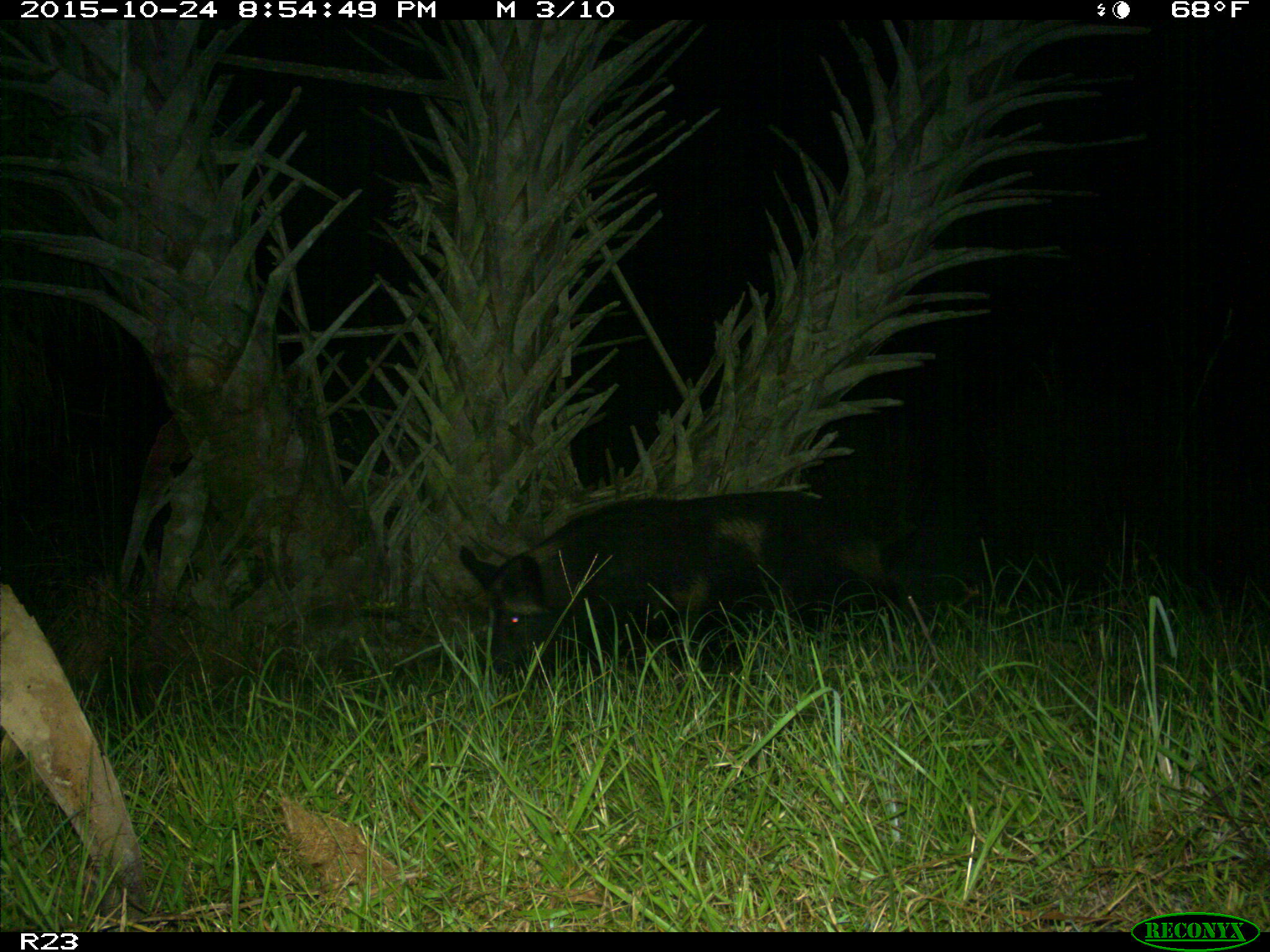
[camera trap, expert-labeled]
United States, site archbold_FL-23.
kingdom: Animalia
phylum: Chordata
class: Mammalia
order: Artiodactyla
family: Suidae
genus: Sus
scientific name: Sus scrofa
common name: wild boar